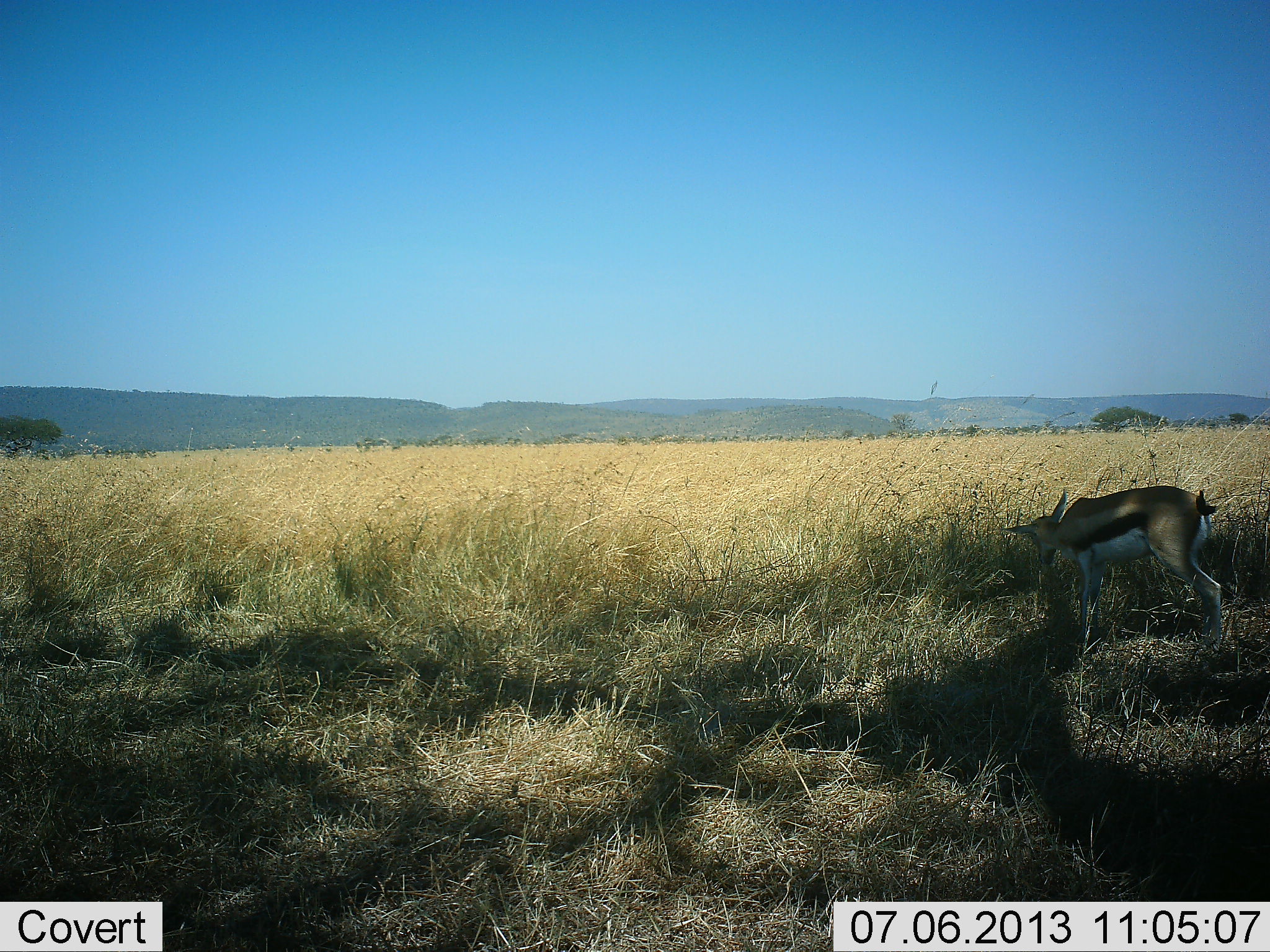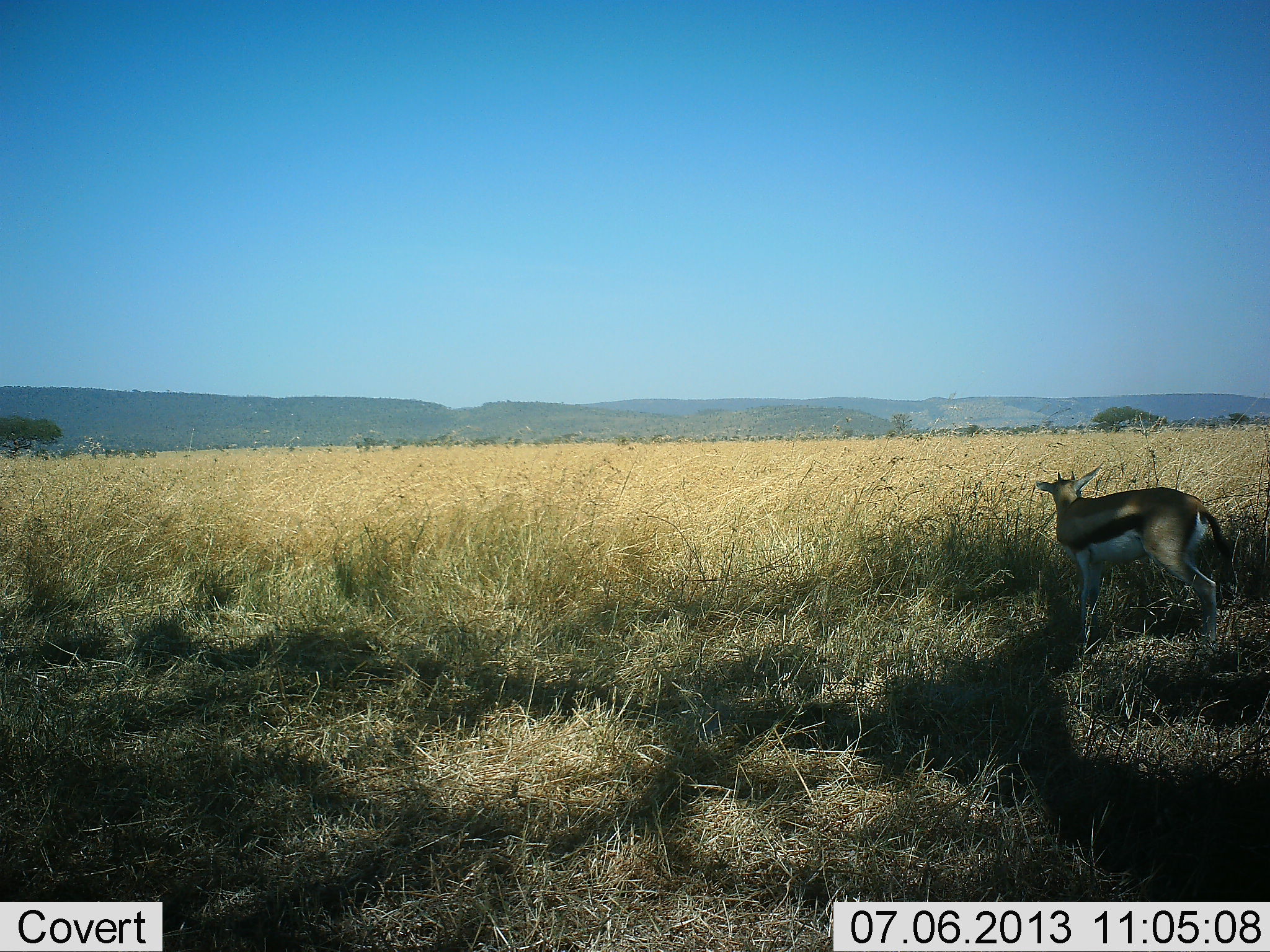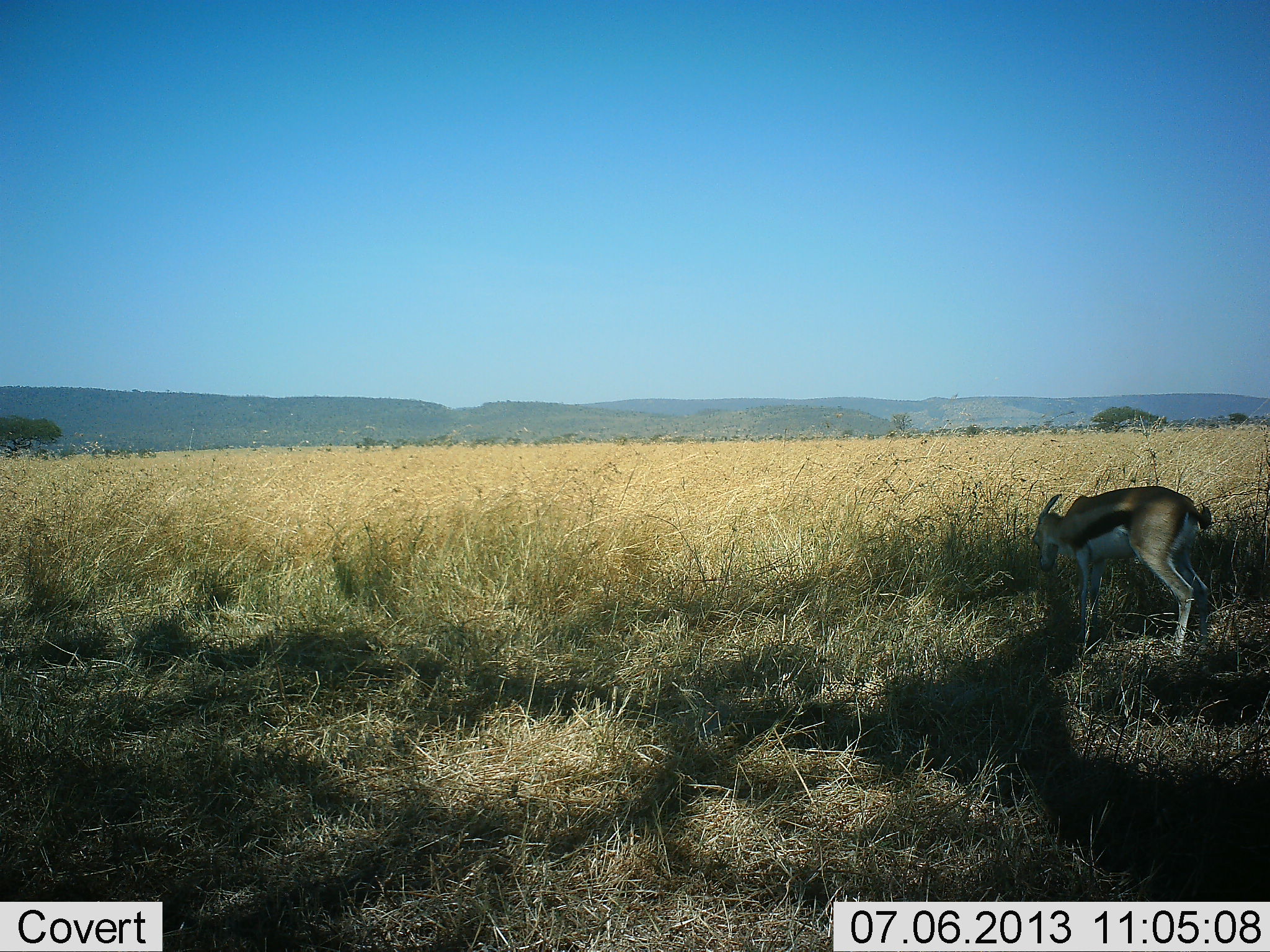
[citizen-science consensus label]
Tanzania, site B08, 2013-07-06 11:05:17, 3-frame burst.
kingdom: Animalia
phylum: Chordata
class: Mammalia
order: Artiodactyla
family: Bovidae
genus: Eudorcas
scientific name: Eudorcas thomsonii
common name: thomson's gazelle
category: gazellethomsons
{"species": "gazellethomsons (thomson's gazelle) (Eudorcas thomsonii)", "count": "1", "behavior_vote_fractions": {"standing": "70%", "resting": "0%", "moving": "10%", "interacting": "0%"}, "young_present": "0%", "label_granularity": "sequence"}